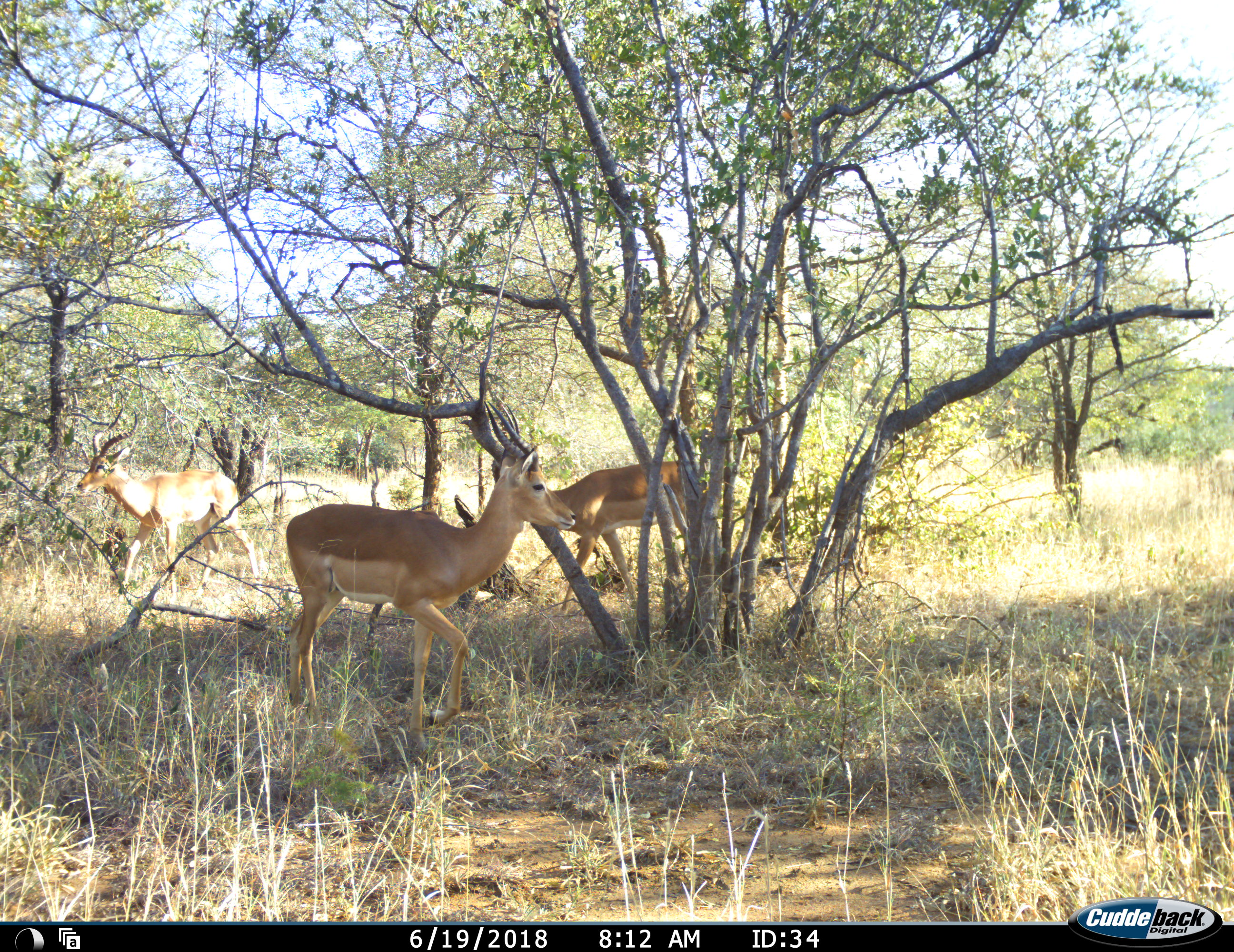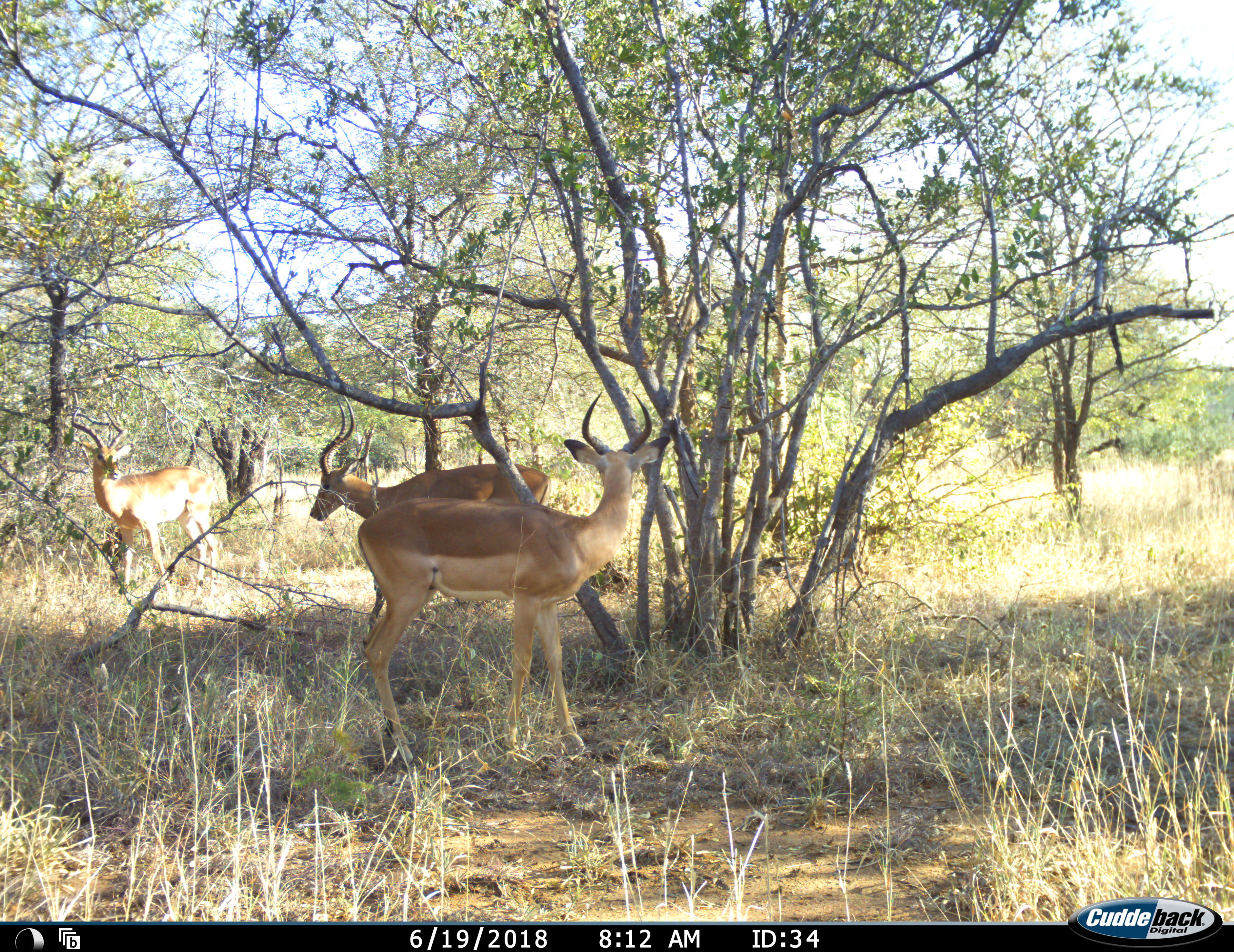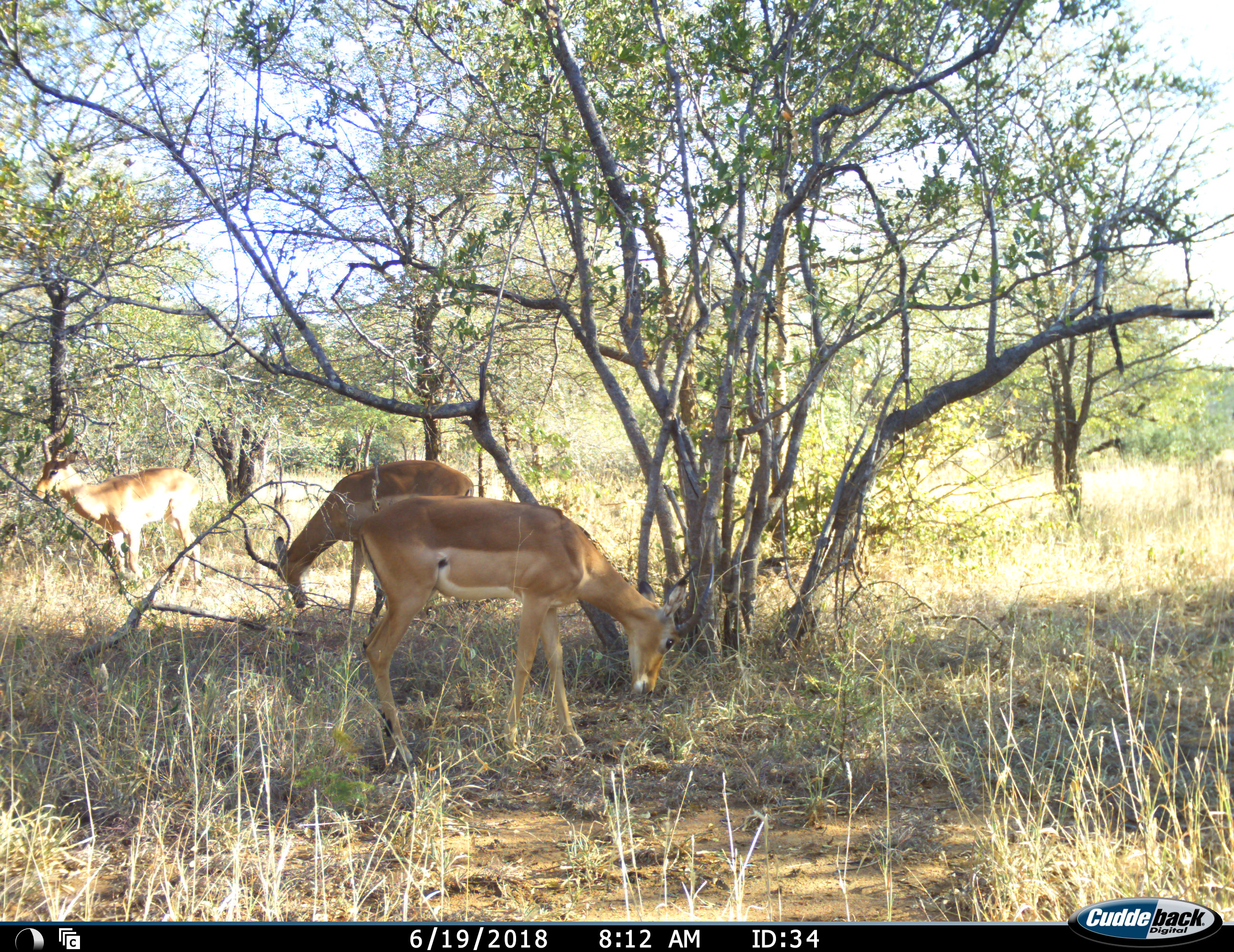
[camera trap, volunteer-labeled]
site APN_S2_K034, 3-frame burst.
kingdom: Animalia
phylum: Chordata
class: Mammalia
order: Artiodactyla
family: Bovidae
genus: Aepyceros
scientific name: Aepyceros melampus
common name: impala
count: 3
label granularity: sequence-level